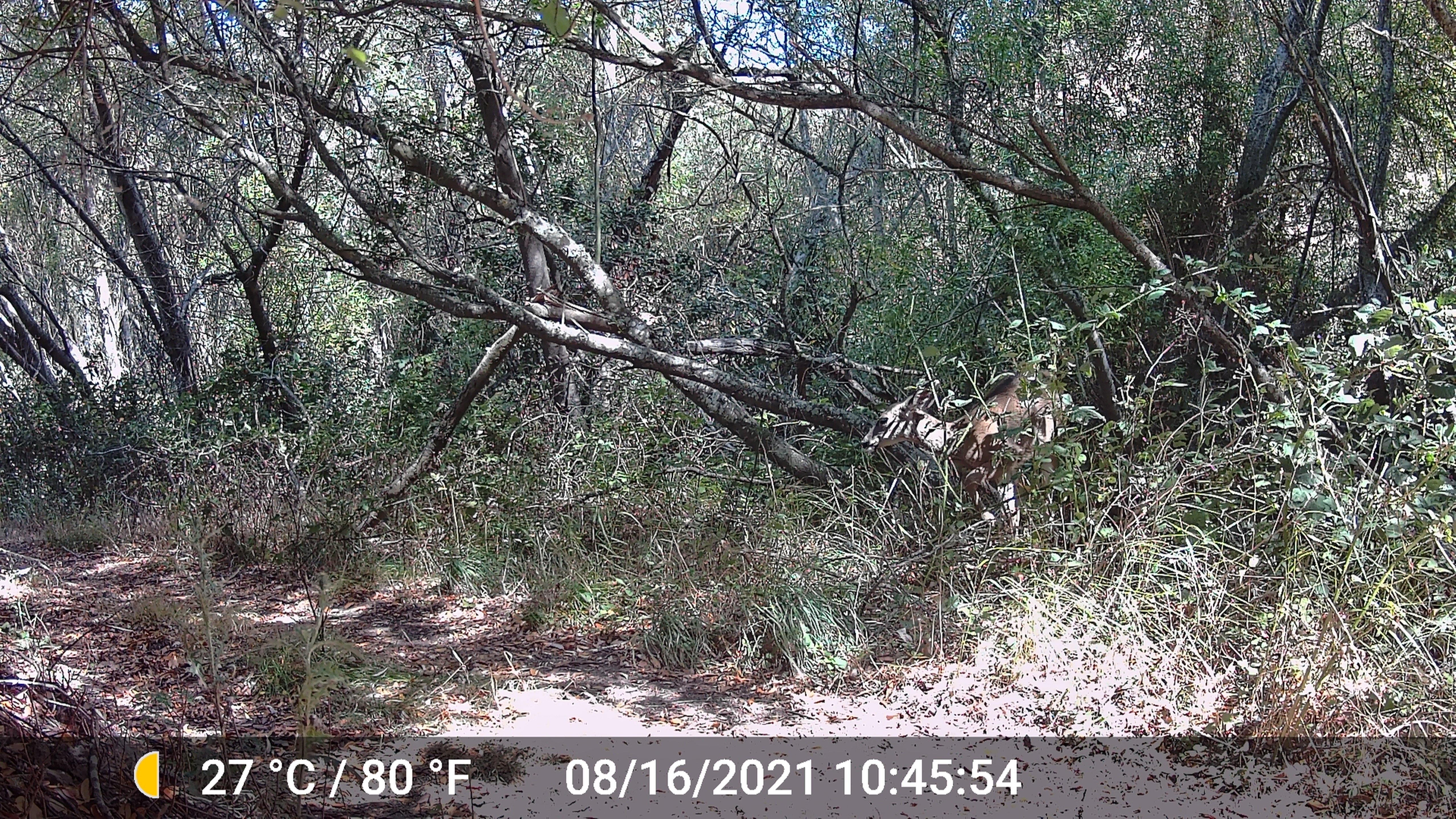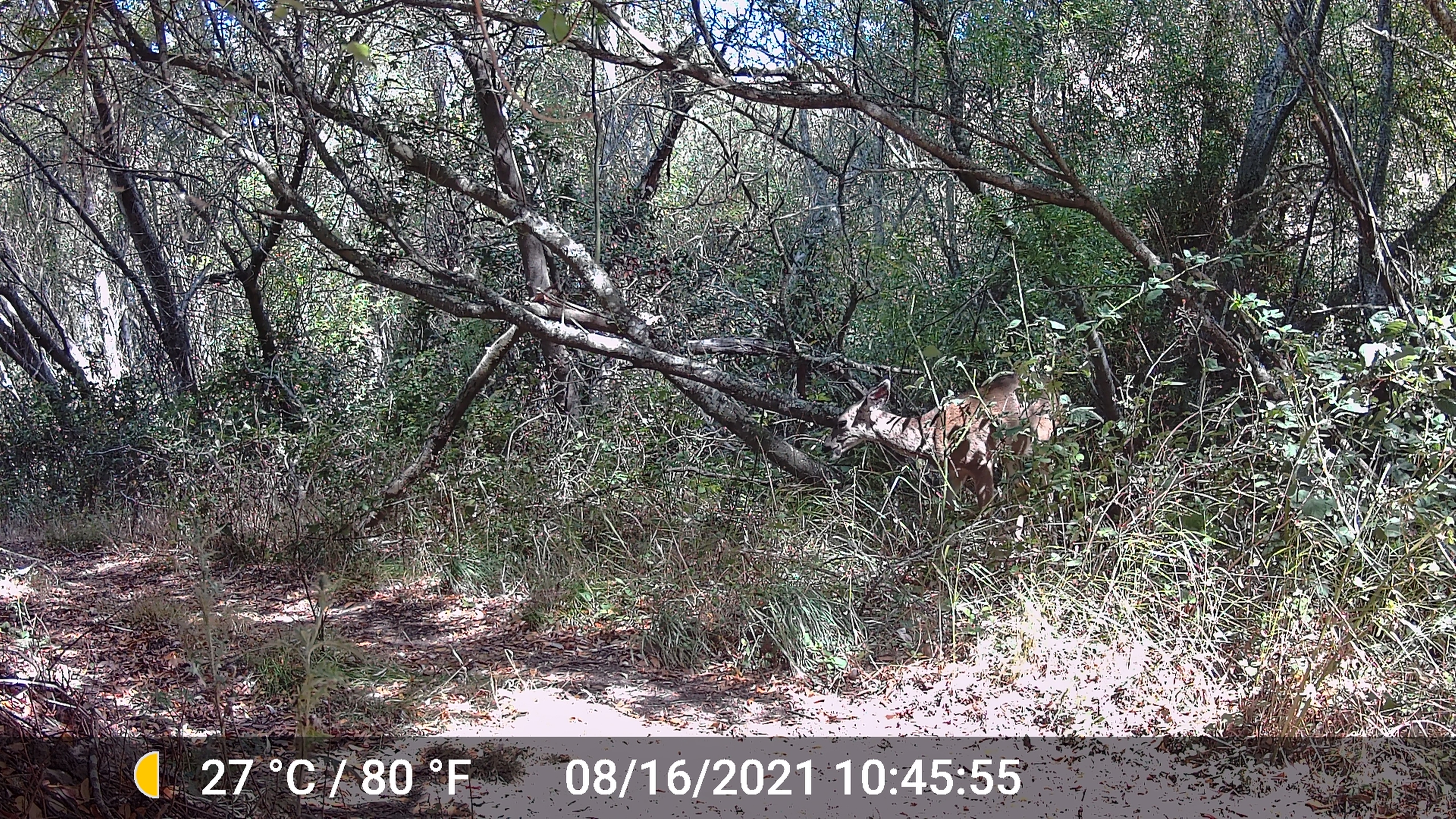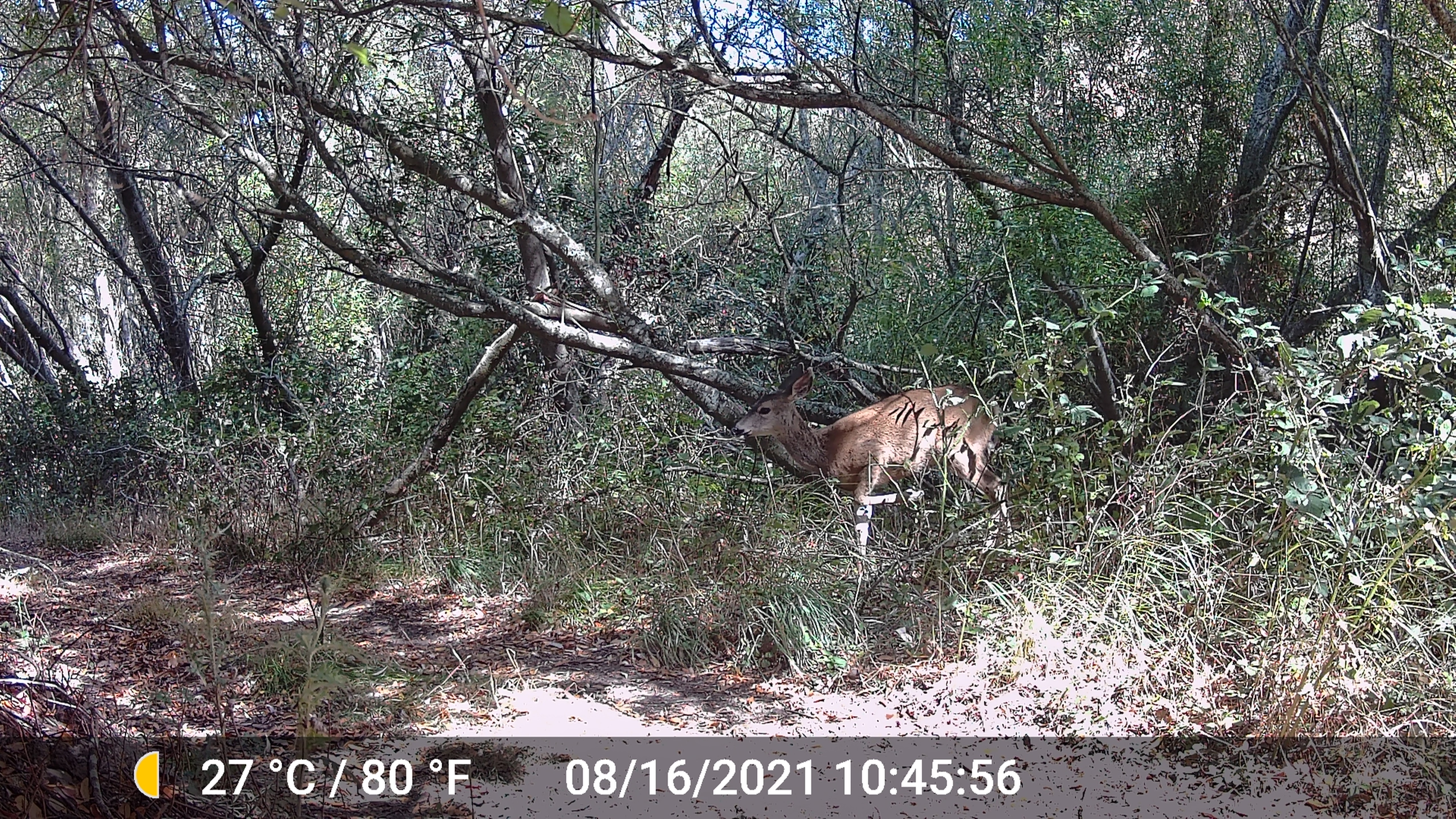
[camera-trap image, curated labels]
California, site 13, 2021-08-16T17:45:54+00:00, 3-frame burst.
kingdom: Animalia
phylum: Chordata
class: Mammalia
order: Artiodactyla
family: Cervidae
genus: Odocoileus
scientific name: Odocoileus hemionus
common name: mule deer